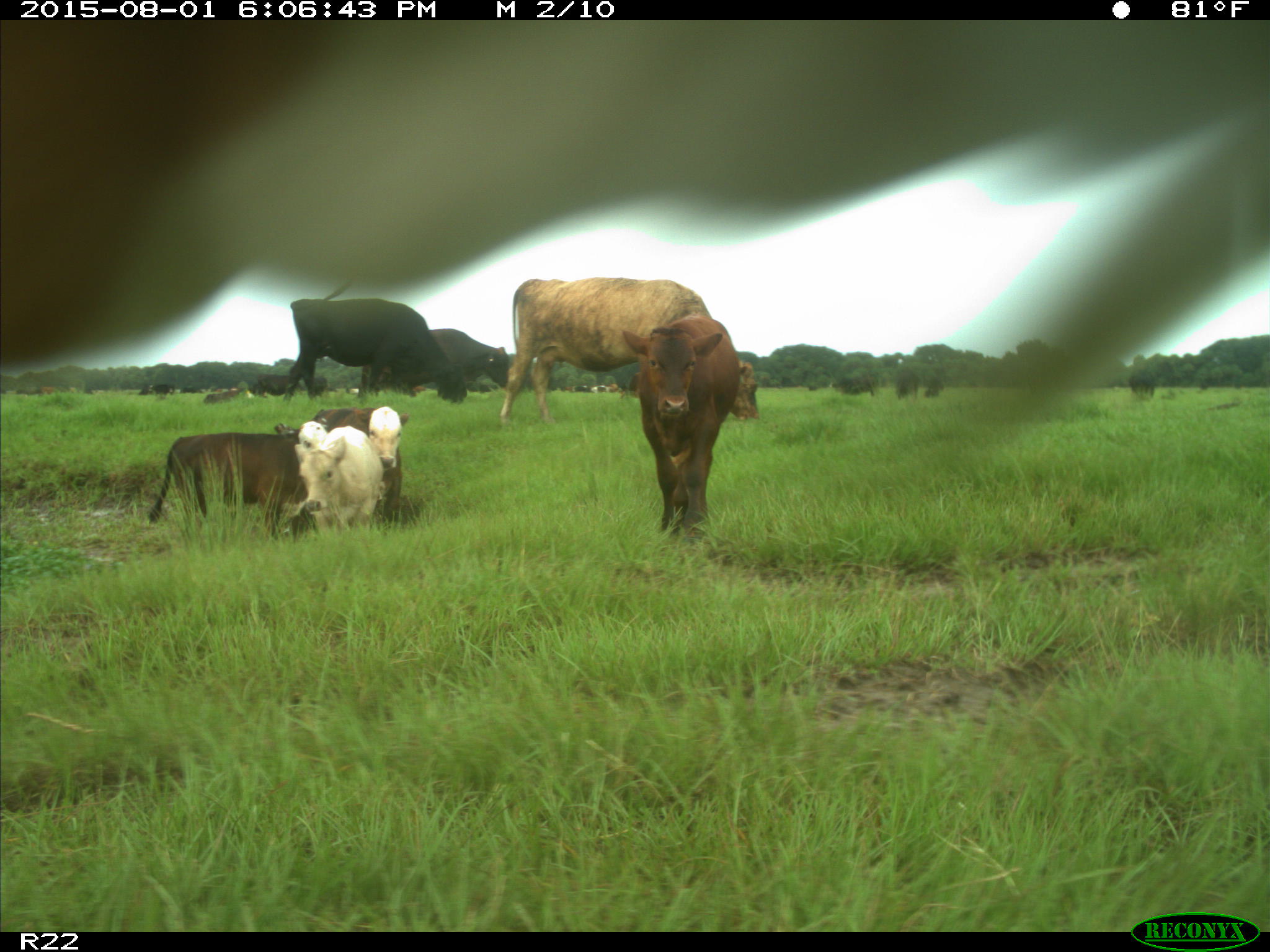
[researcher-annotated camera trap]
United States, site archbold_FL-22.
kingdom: Animalia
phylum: Chordata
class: Mammalia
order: Artiodactyla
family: Bovidae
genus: Bos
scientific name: Bos taurus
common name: domestic cow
Bos taurus (domestic cow).